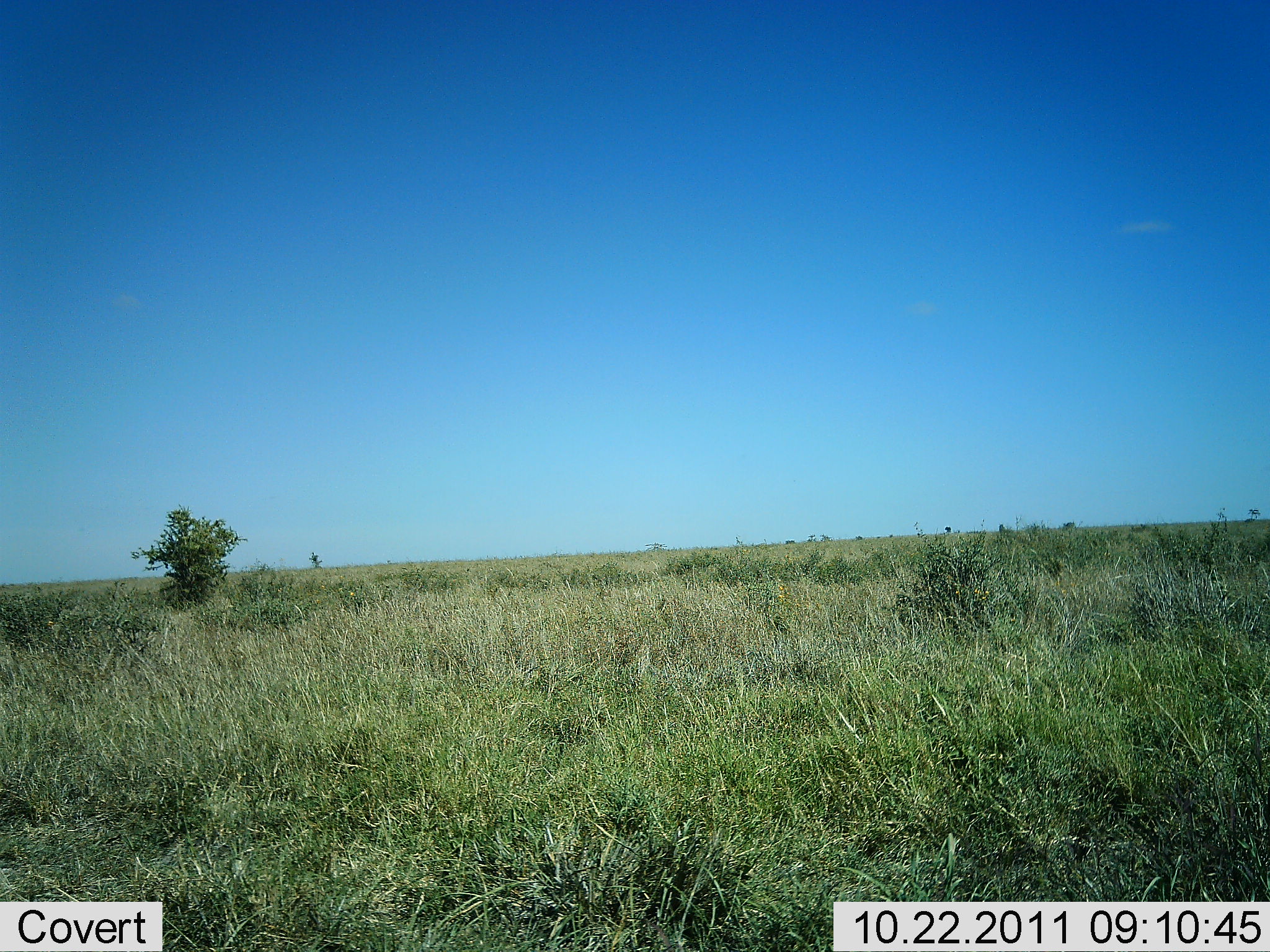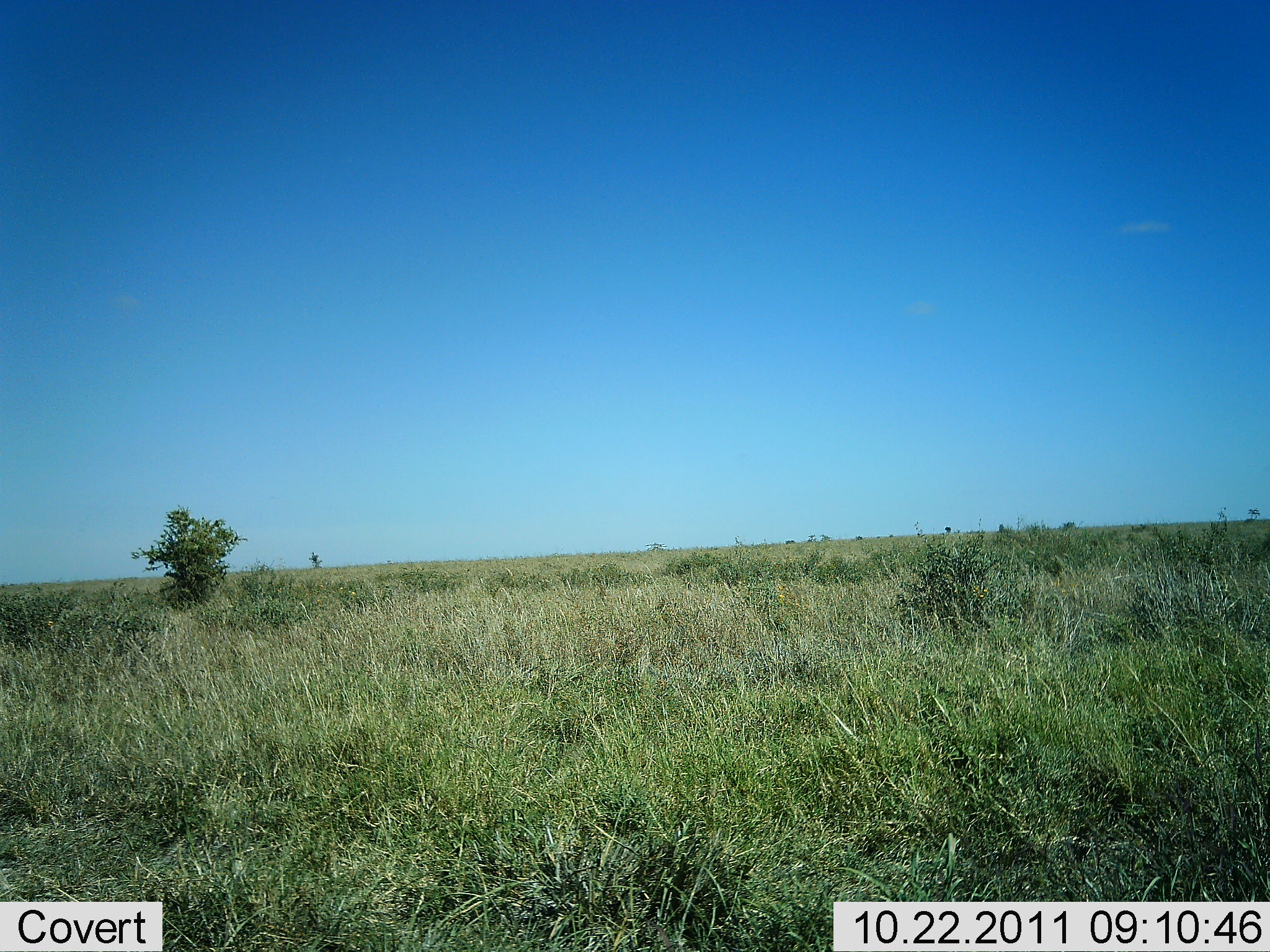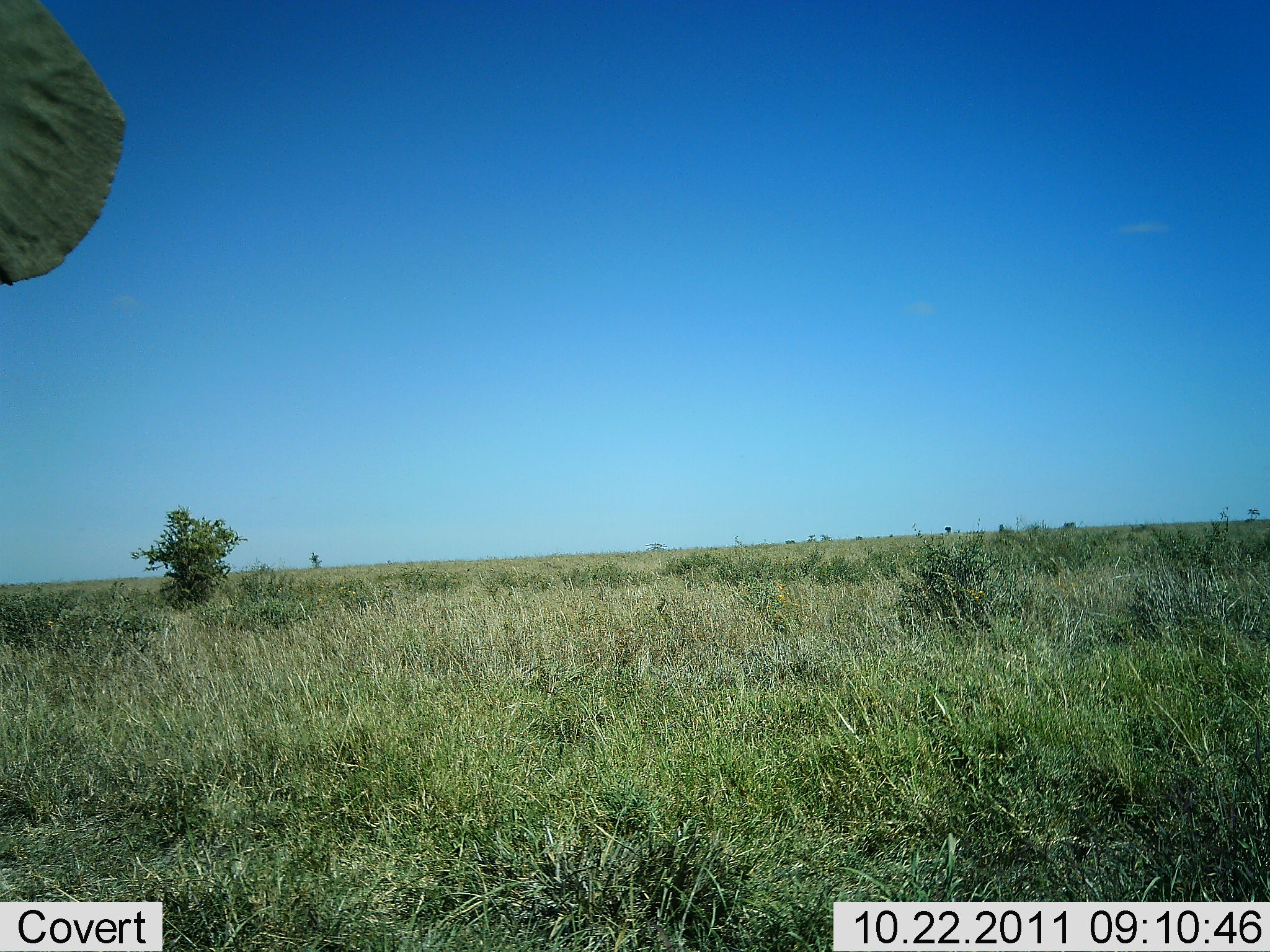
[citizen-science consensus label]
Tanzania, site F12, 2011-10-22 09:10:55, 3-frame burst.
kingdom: Animalia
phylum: Chordata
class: Mammalia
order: Proboscidea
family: Elephantidae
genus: Loxodonta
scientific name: Loxodonta africana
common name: african bush elephant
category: elephant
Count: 1.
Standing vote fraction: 50%.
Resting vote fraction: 0%.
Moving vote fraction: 50%.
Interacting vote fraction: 0%.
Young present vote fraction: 0%.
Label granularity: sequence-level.